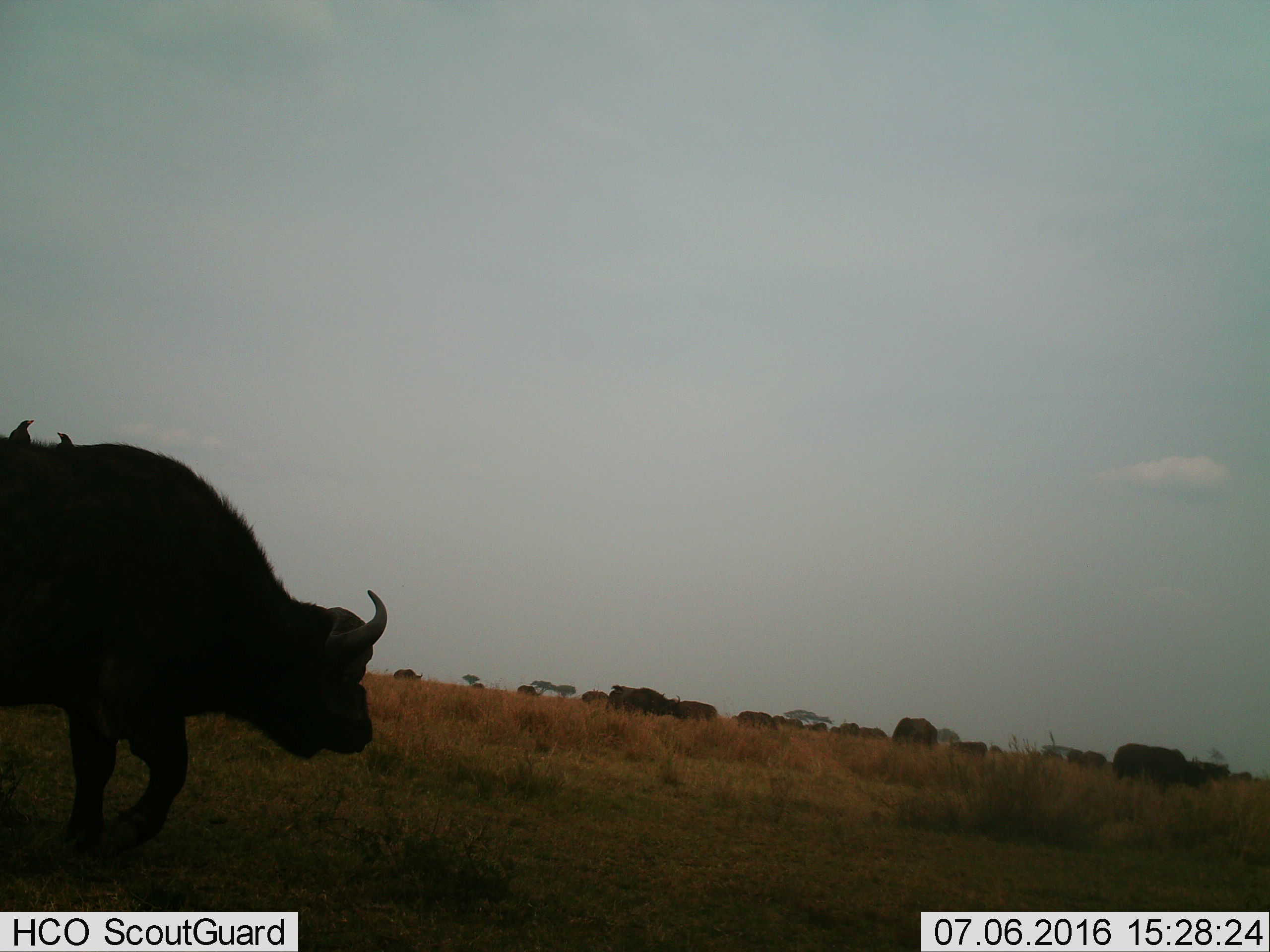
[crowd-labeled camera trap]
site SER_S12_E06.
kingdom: Animalia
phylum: Chordata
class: Mammalia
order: Artiodactyla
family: Bovidae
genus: Syncerus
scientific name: Syncerus caffer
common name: african buffalo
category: buffalo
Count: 11-50.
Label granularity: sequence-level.